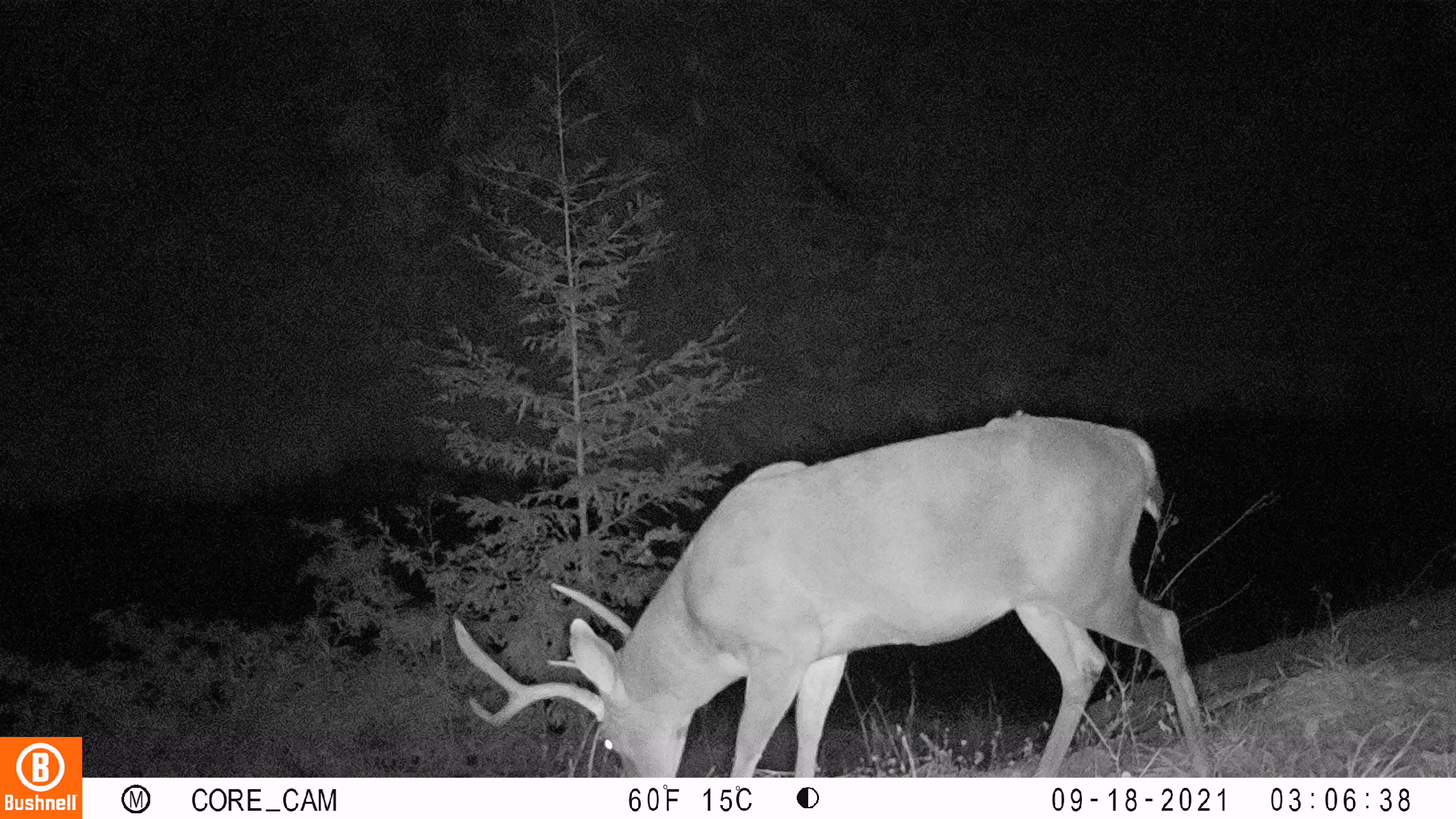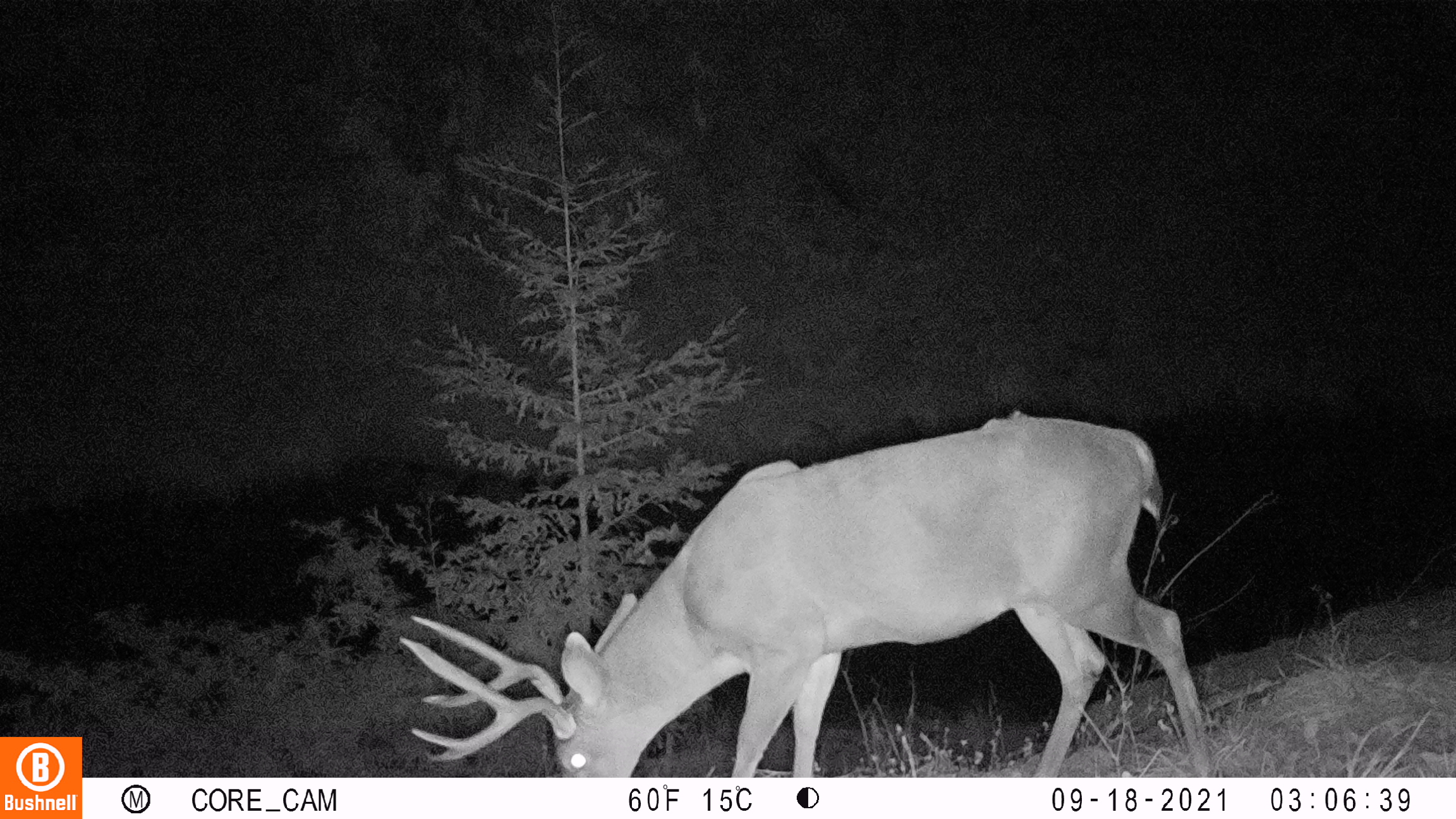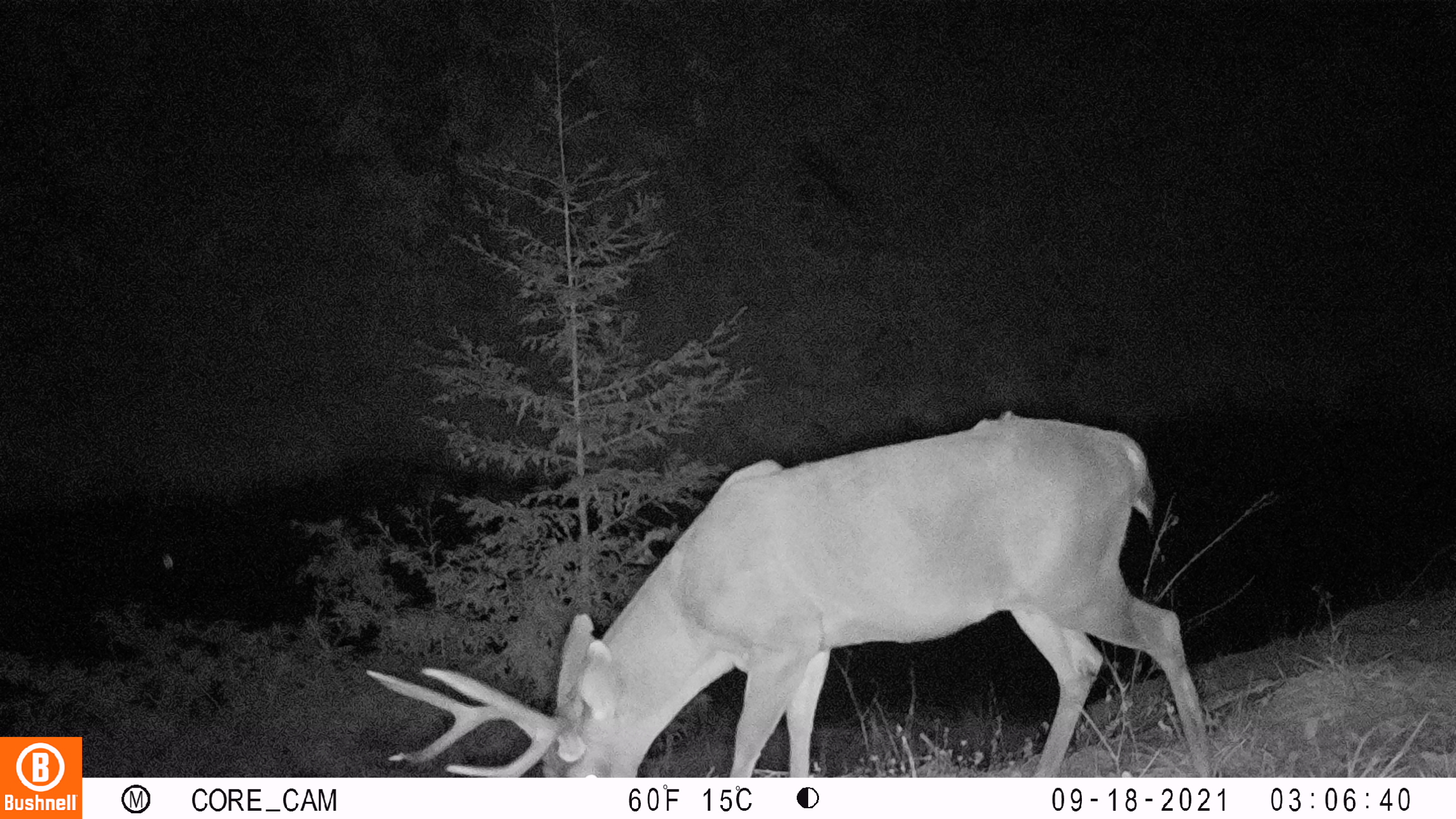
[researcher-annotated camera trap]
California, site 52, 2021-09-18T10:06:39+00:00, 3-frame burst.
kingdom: Animalia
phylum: Chordata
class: Mammalia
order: Artiodactyla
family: Cervidae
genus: Odocoileus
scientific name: Odocoileus hemionus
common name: mule deer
Mule deer (Odocoileus hemionus).